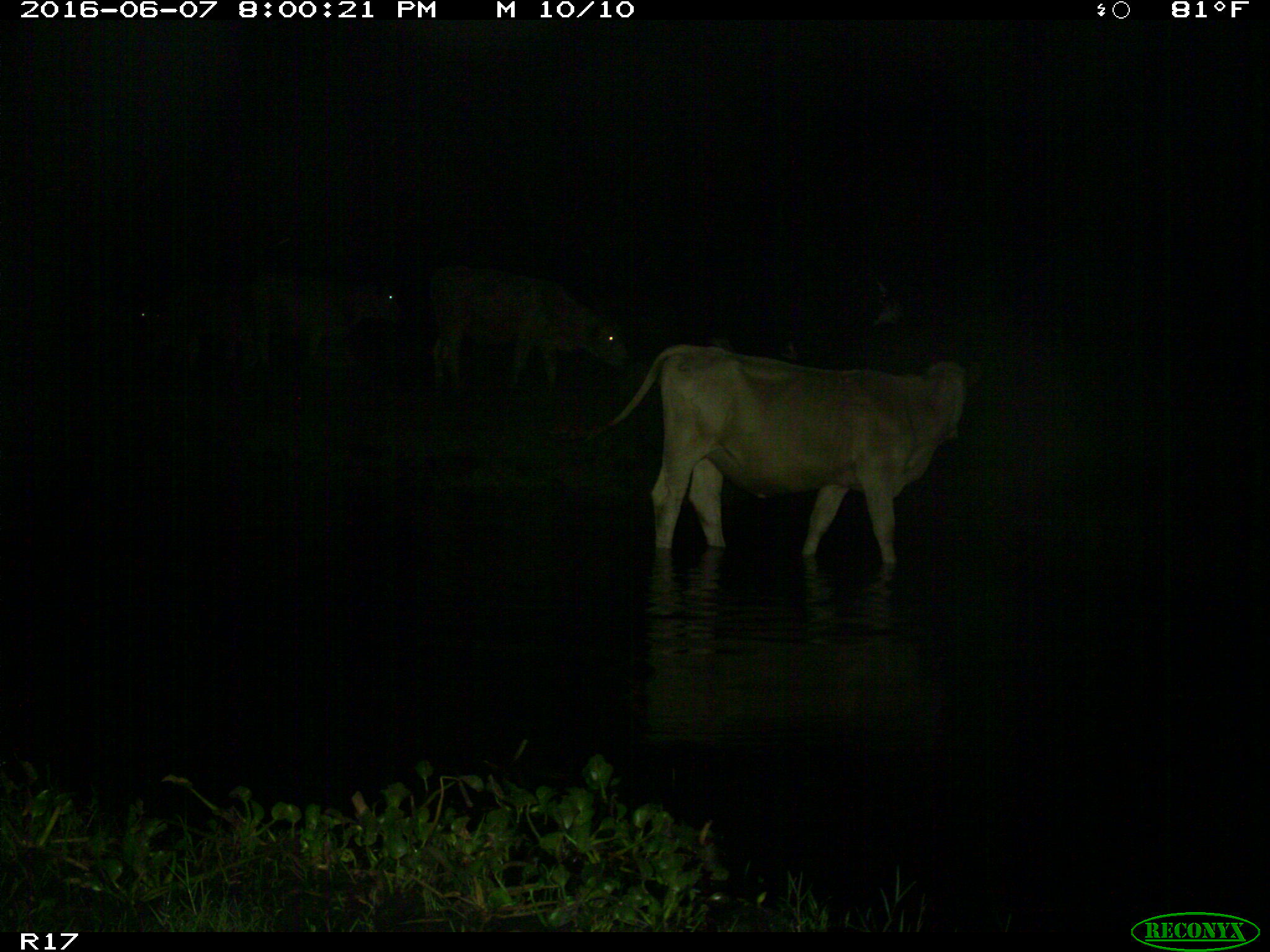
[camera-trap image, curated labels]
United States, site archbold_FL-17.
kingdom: Animalia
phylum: Chordata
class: Mammalia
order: Artiodactyla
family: Bovidae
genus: Bos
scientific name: Bos taurus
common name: domestic cow